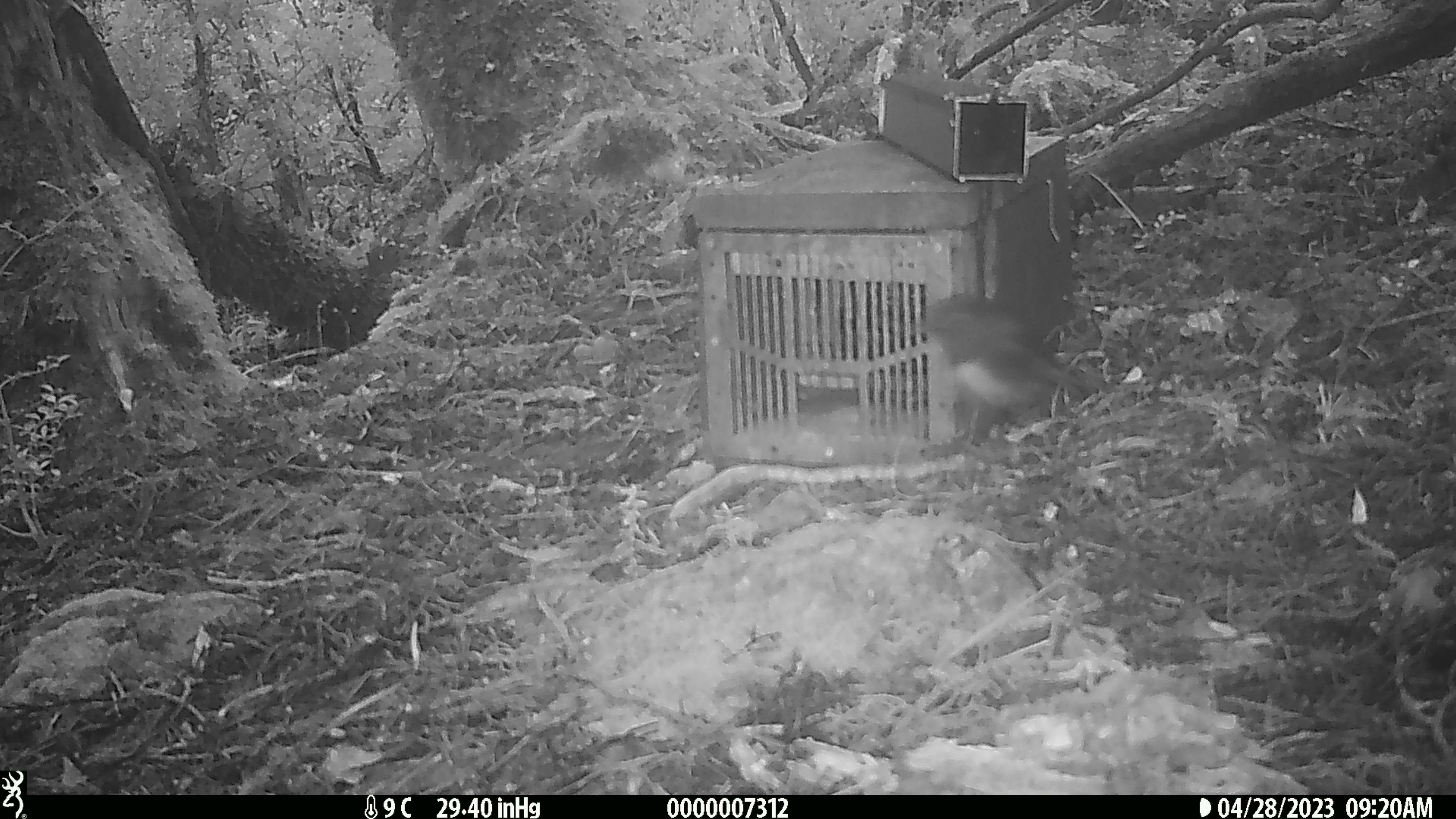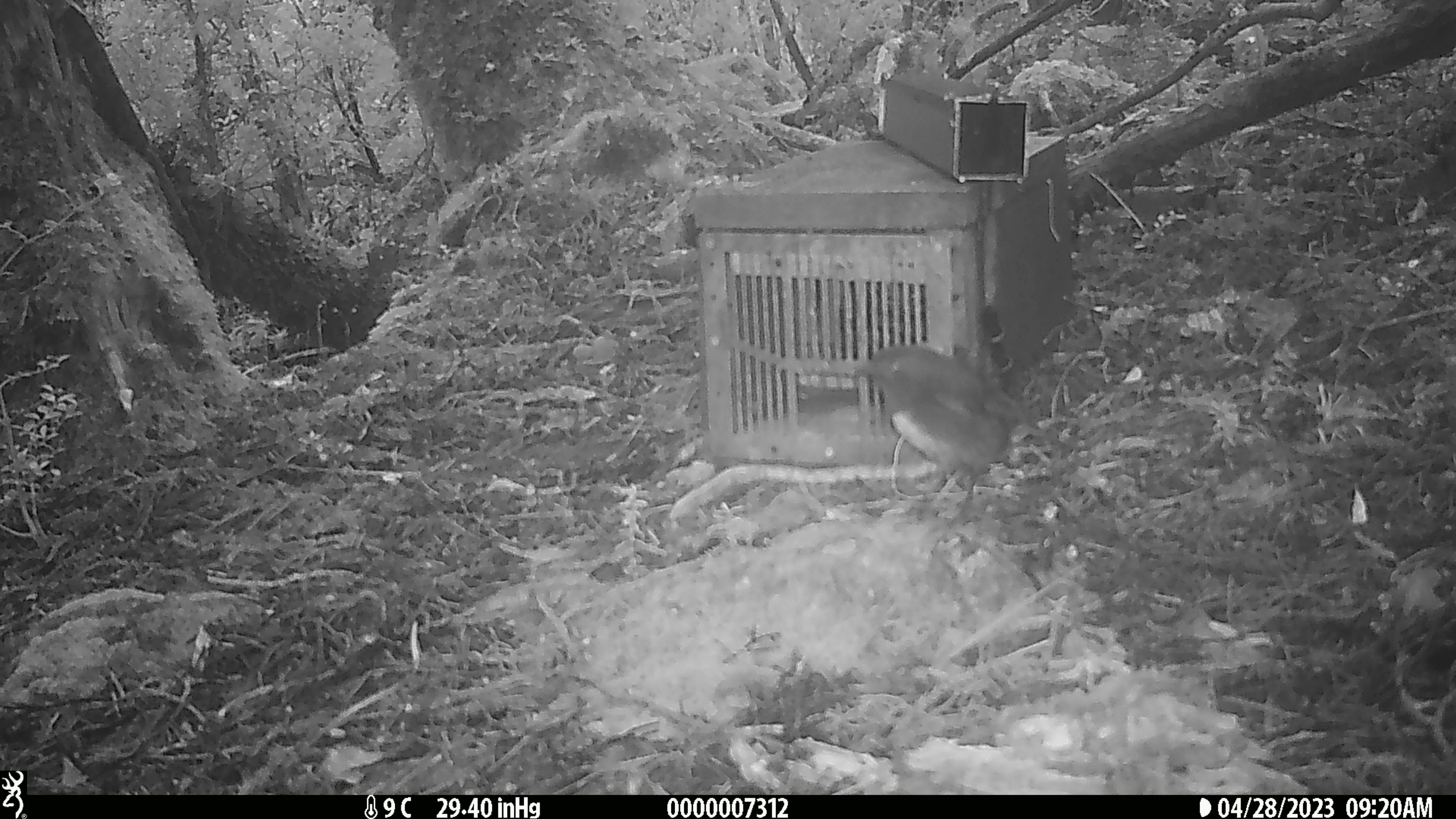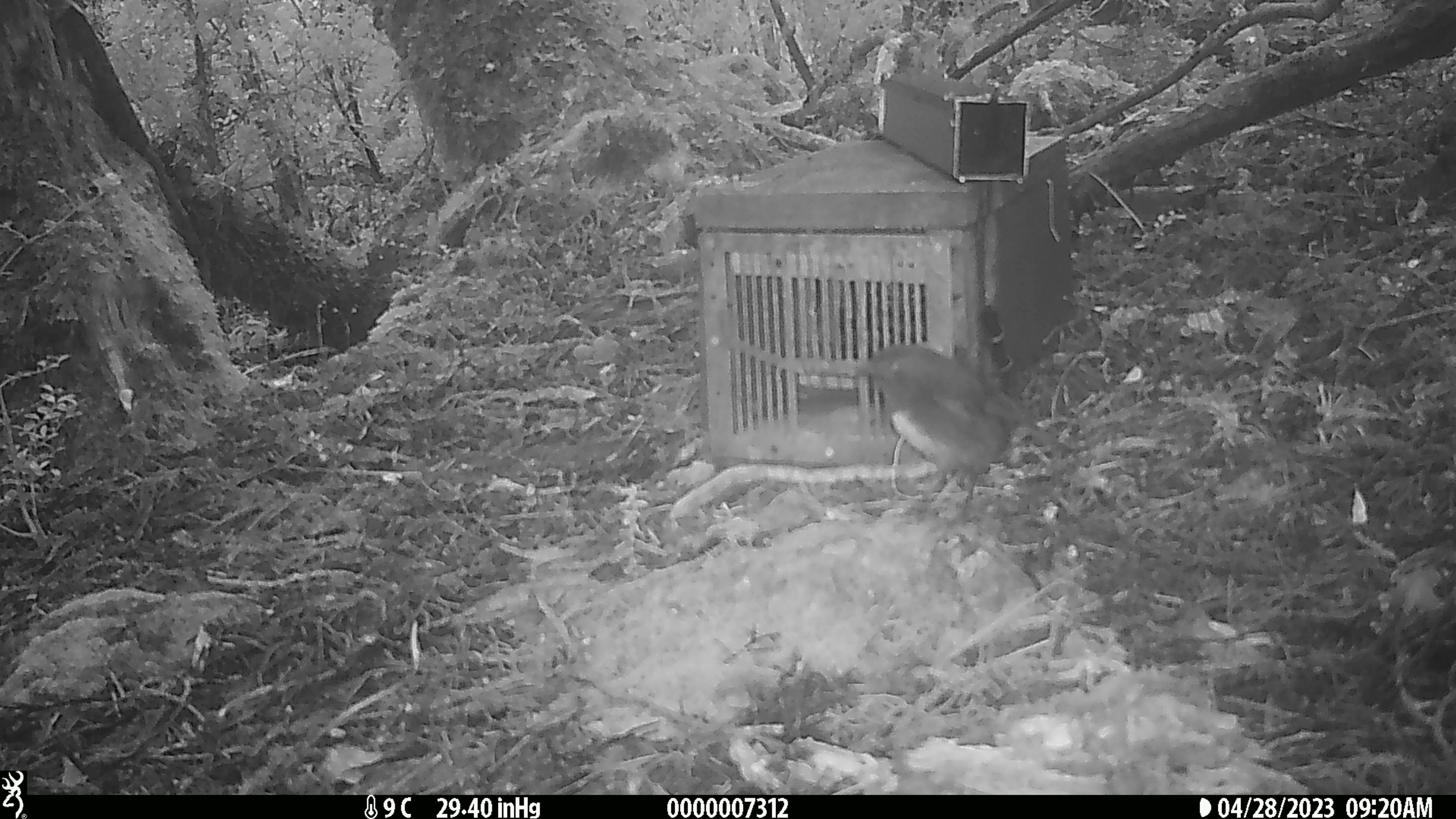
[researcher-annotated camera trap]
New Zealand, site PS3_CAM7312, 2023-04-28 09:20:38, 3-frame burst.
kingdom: Animalia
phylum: Chordata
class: Aves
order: Passeriformes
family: Petroicidae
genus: Petroica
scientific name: Petroica australis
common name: new zealand robin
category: robin